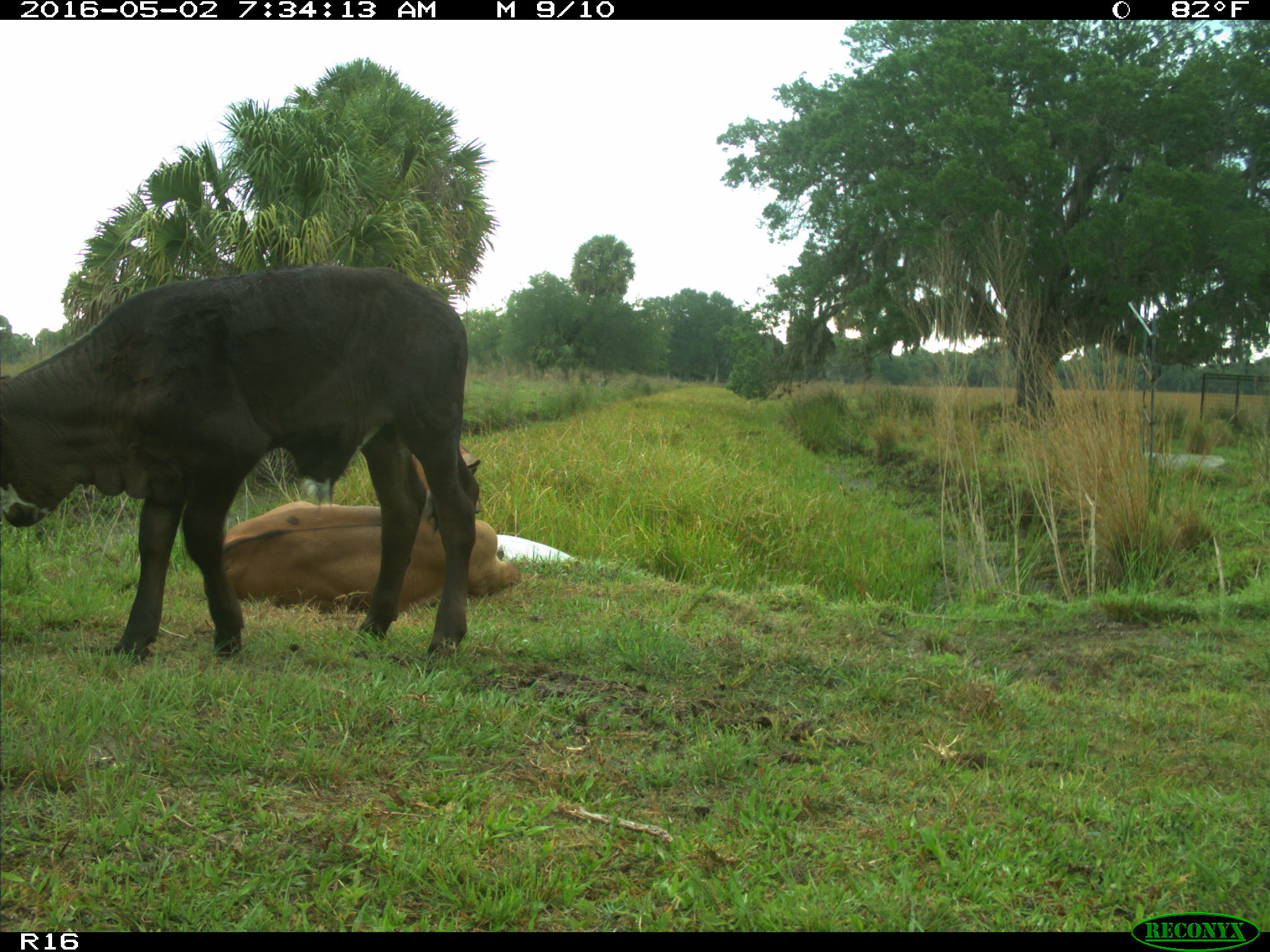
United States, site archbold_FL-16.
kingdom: Animalia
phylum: Chordata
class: Mammalia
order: Artiodactyla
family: Bovidae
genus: Bos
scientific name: Bos taurus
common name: domestic cow